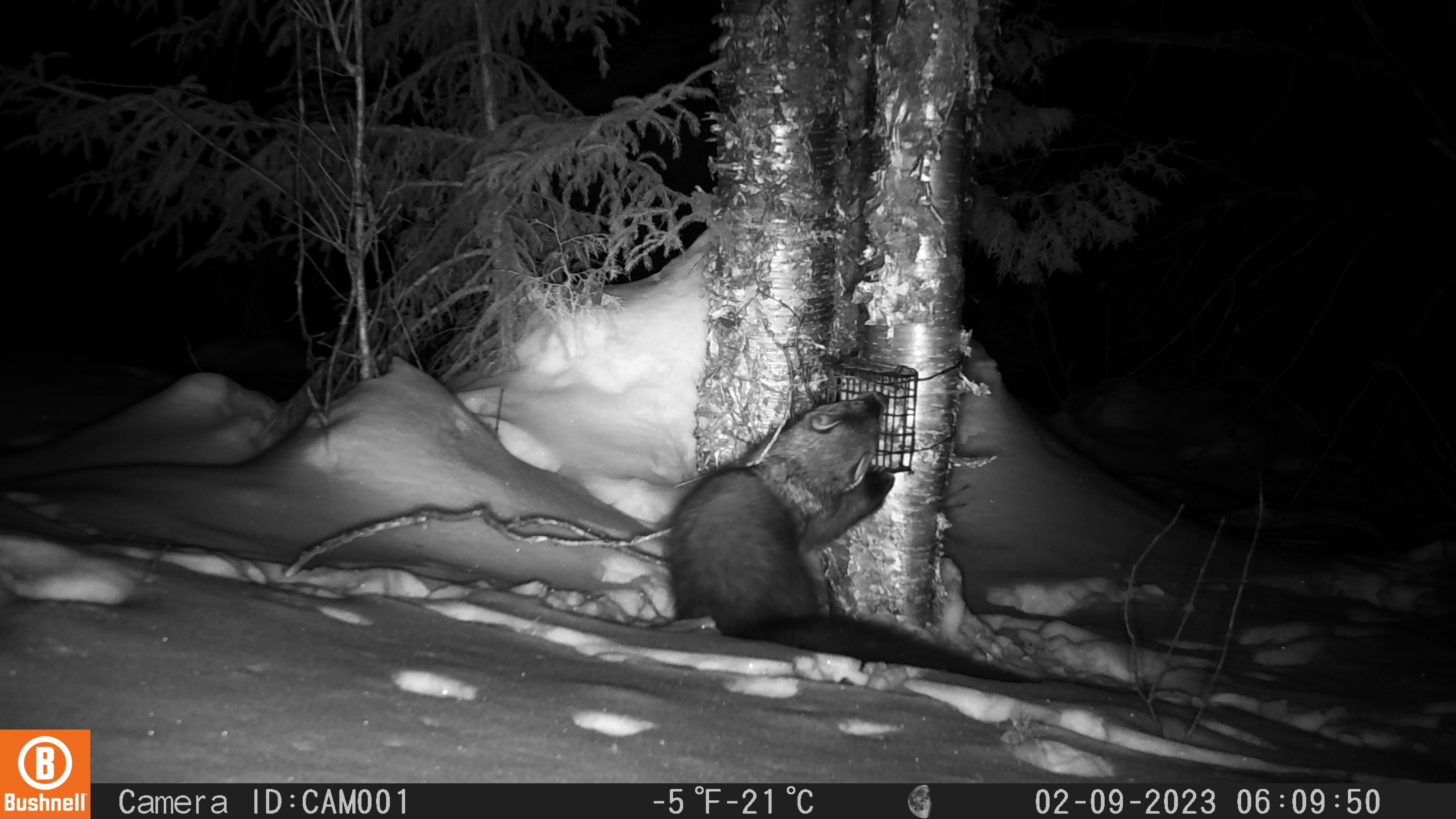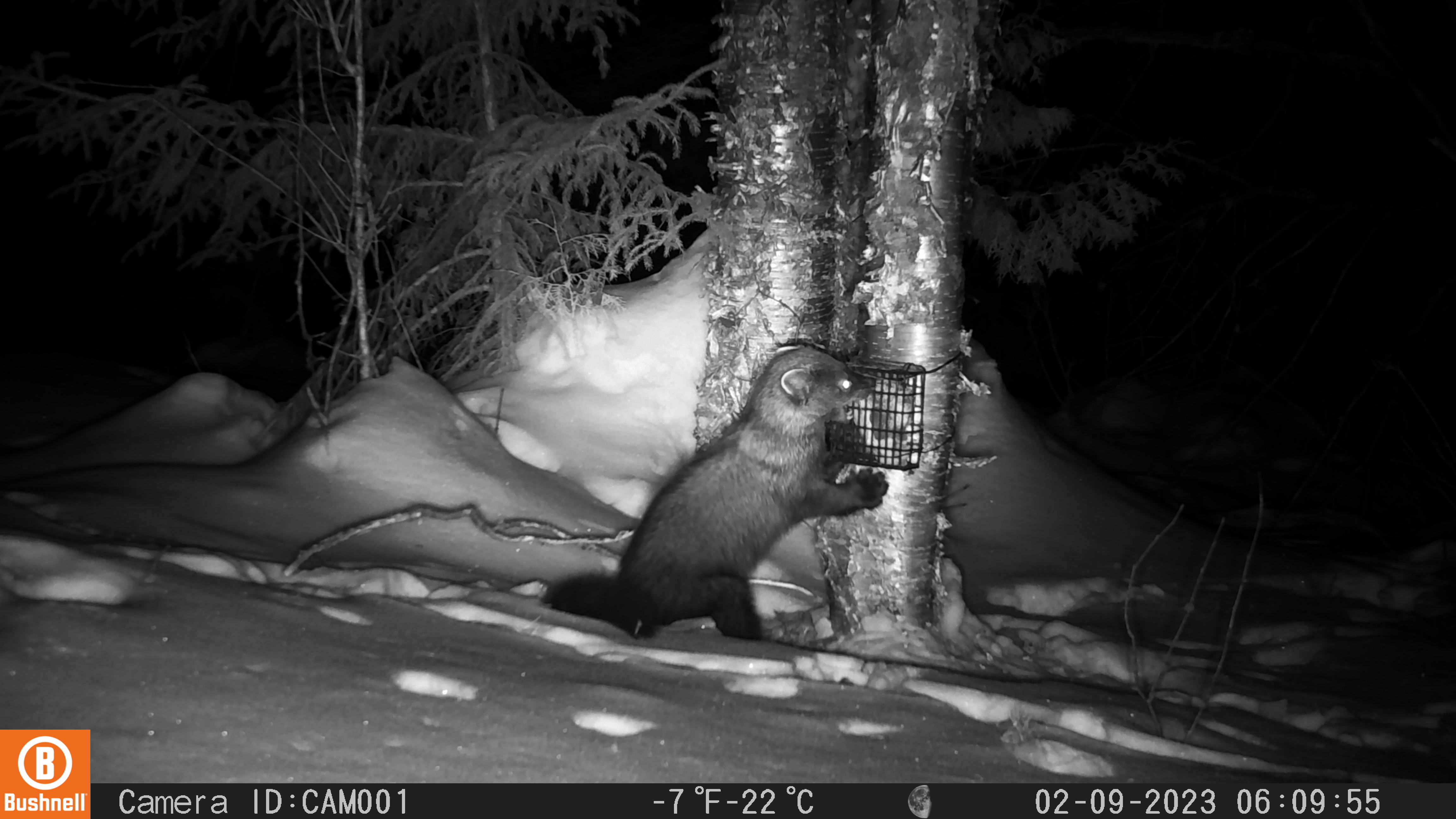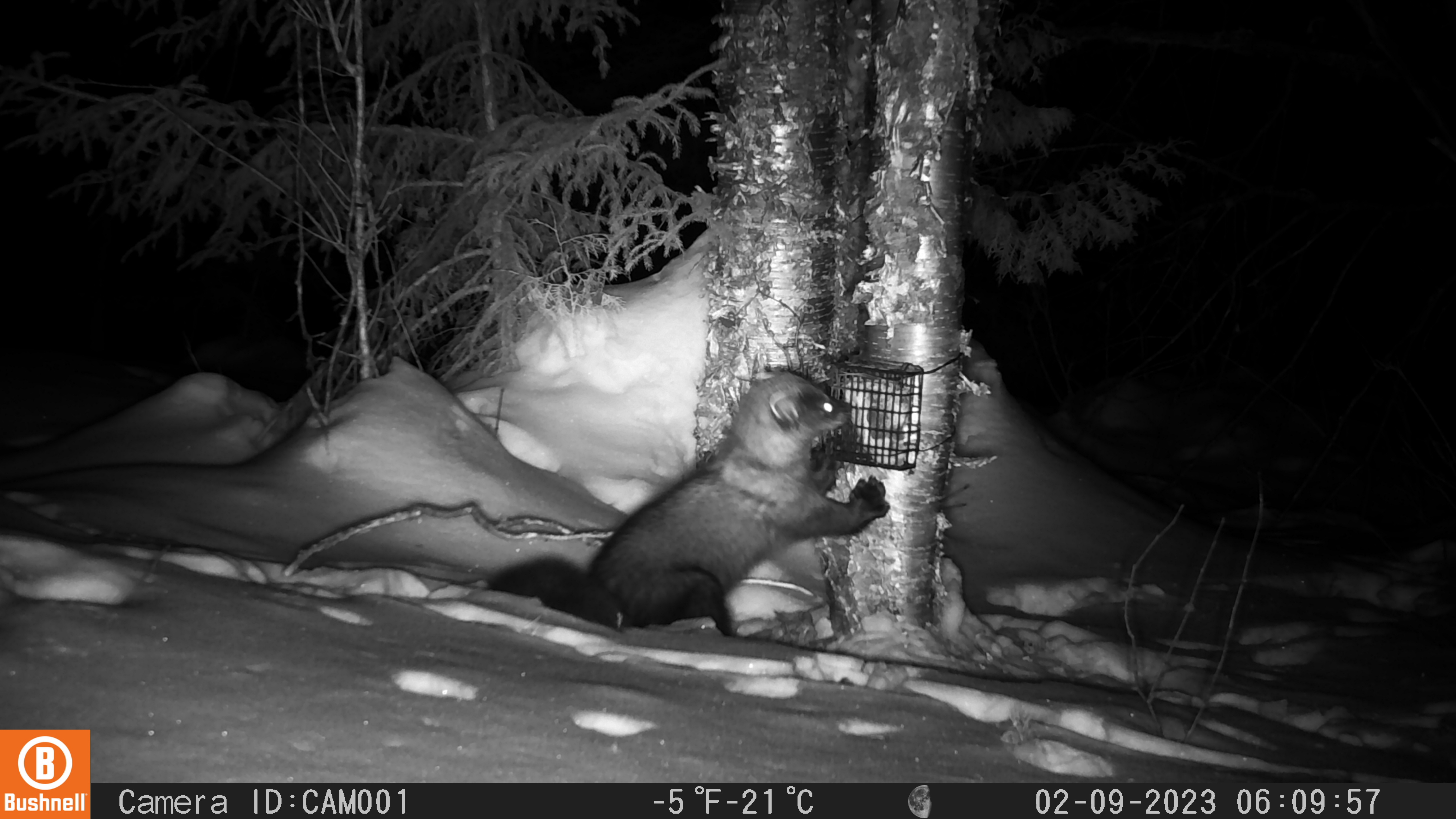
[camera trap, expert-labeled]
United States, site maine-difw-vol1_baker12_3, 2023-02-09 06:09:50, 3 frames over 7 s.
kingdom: Animalia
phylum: Chordata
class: Mammalia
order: Carnivora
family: Mustelidae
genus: Pekania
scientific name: Pekania pennanti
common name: fisher